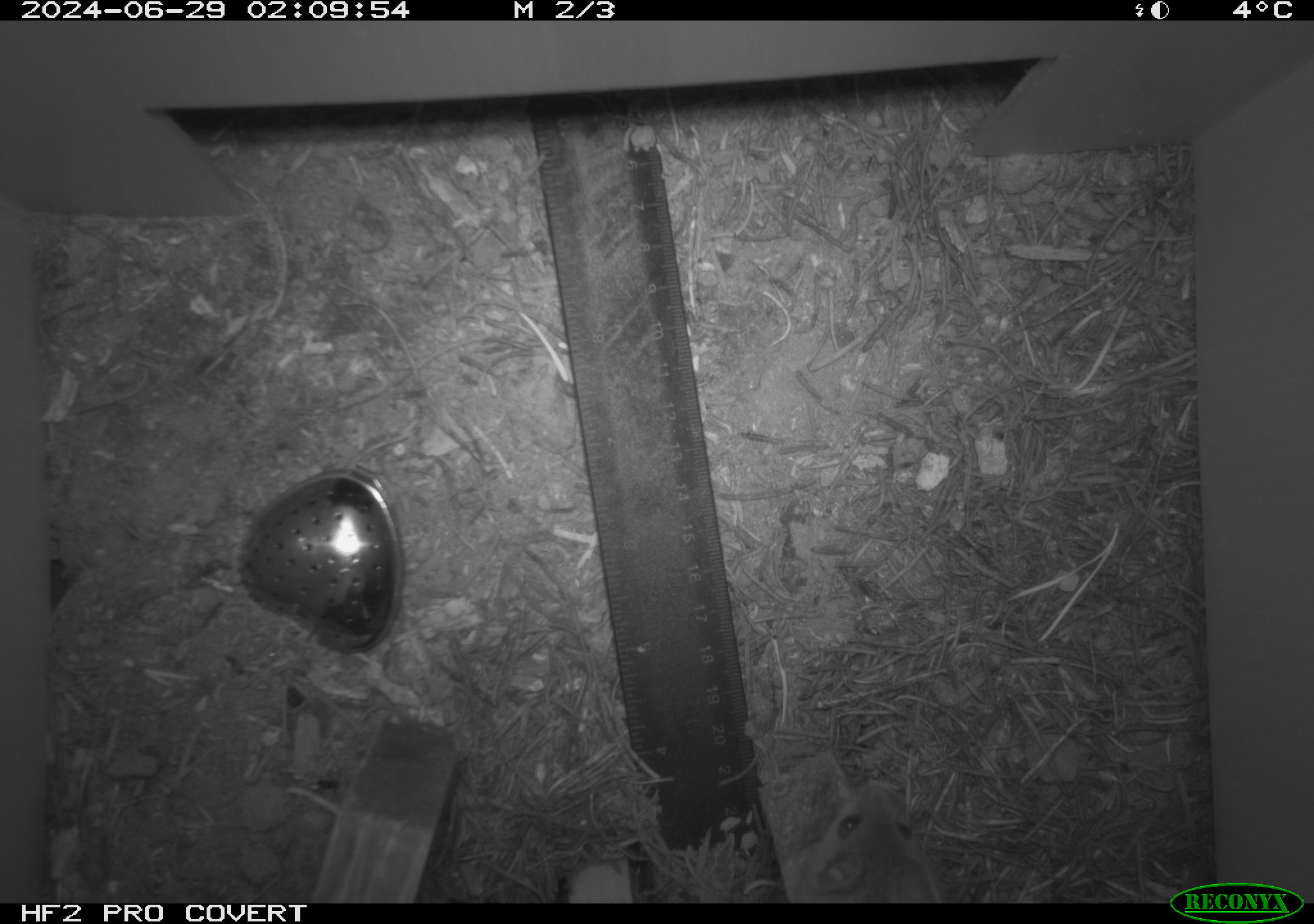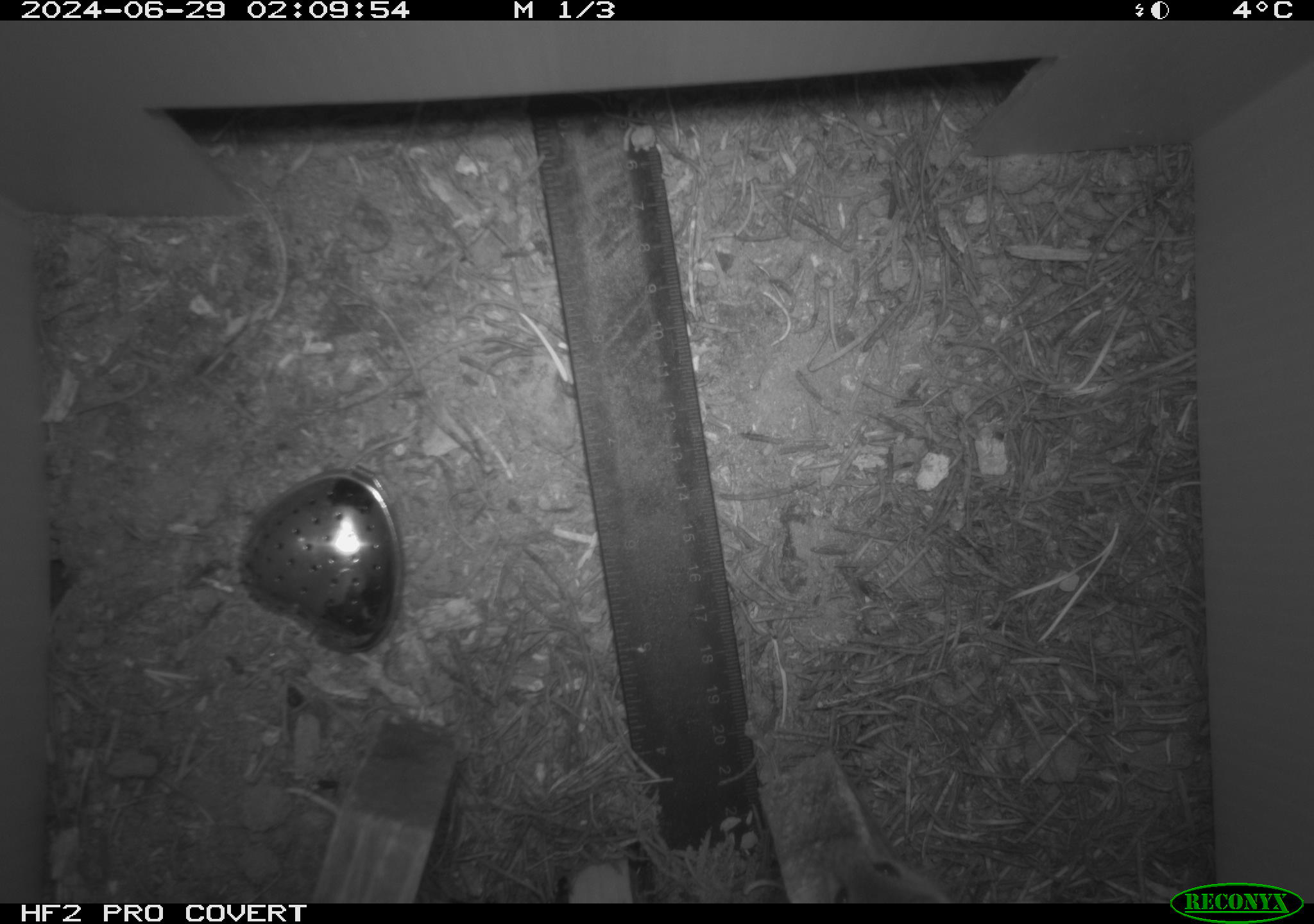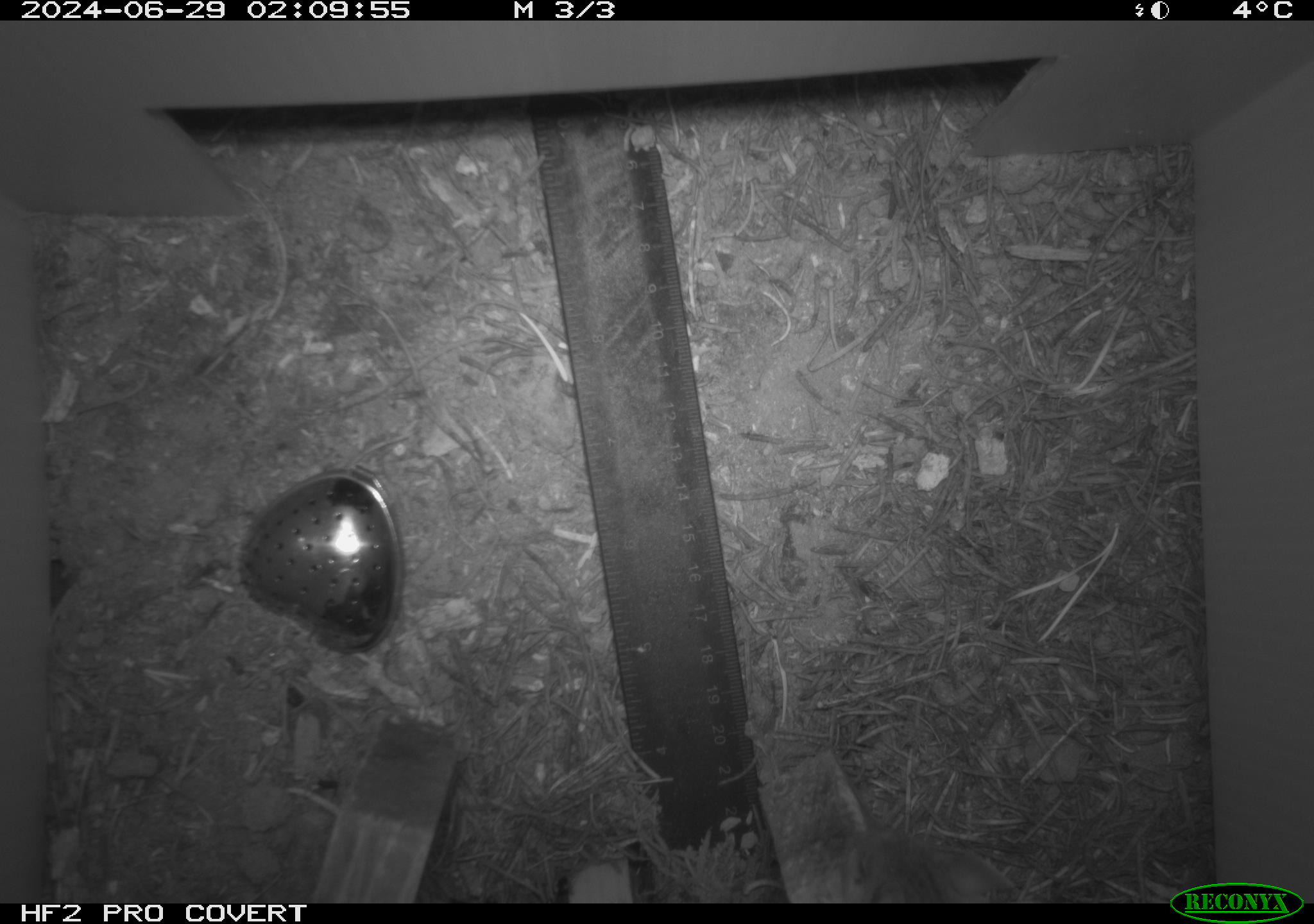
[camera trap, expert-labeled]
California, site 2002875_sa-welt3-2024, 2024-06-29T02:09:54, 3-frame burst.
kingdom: Animalia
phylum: Chordata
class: Mammalia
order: Rodentia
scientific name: Rodentia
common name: mouse species